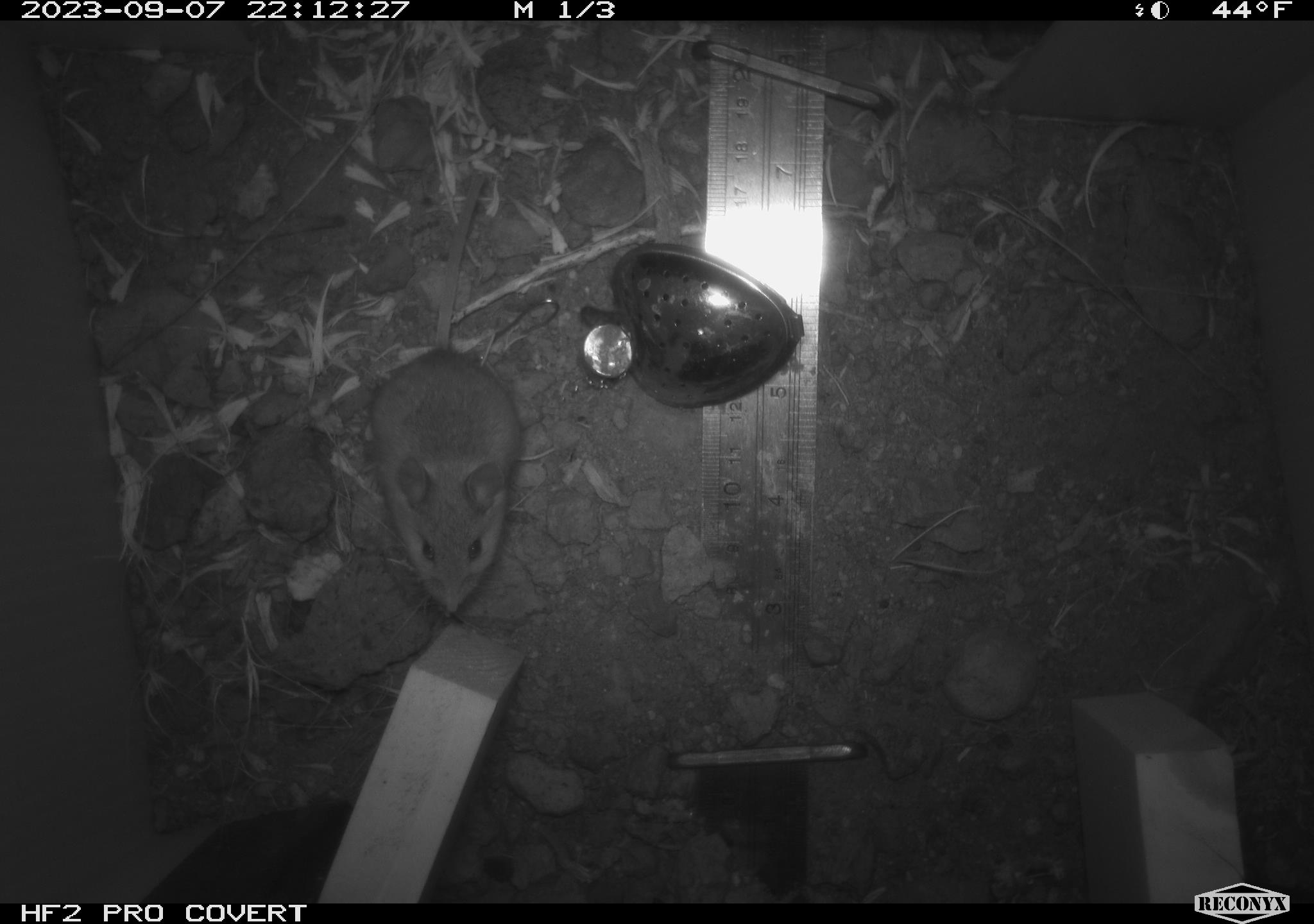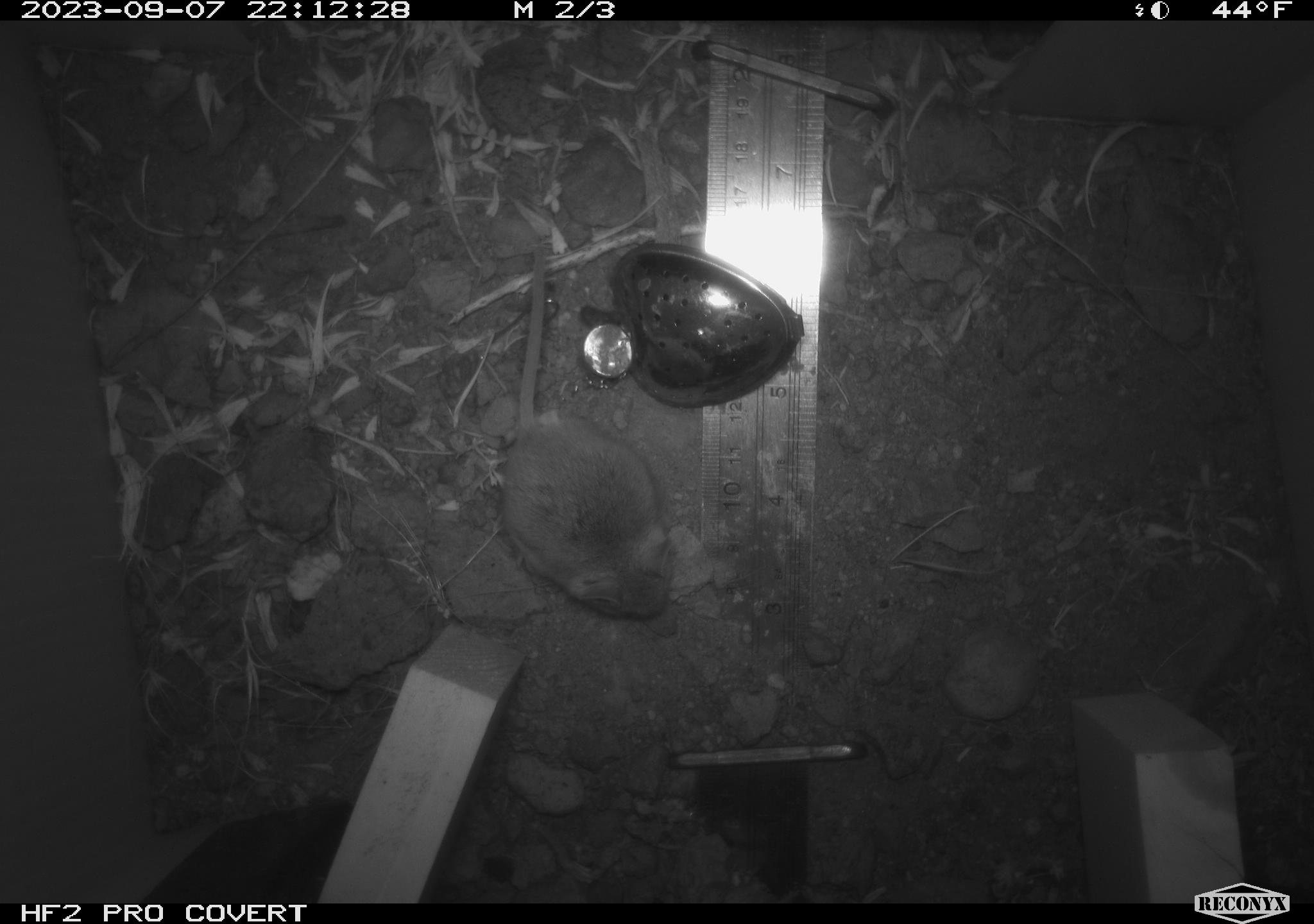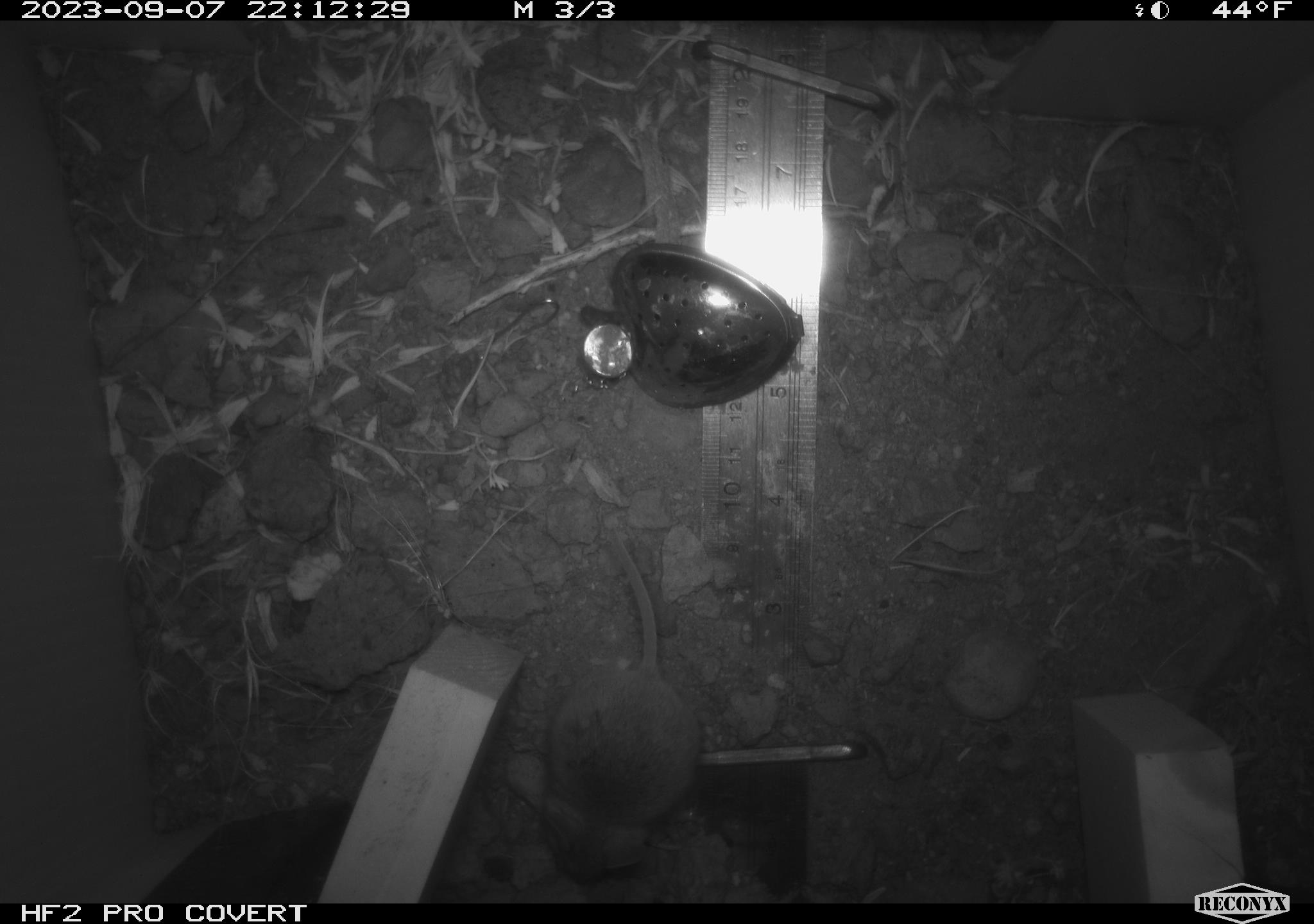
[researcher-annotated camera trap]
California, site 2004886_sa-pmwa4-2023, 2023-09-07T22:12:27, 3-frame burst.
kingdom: Animalia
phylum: Chordata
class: Mammalia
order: Rodentia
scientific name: Rodentia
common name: mouse species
Mouse species (Rodentia).